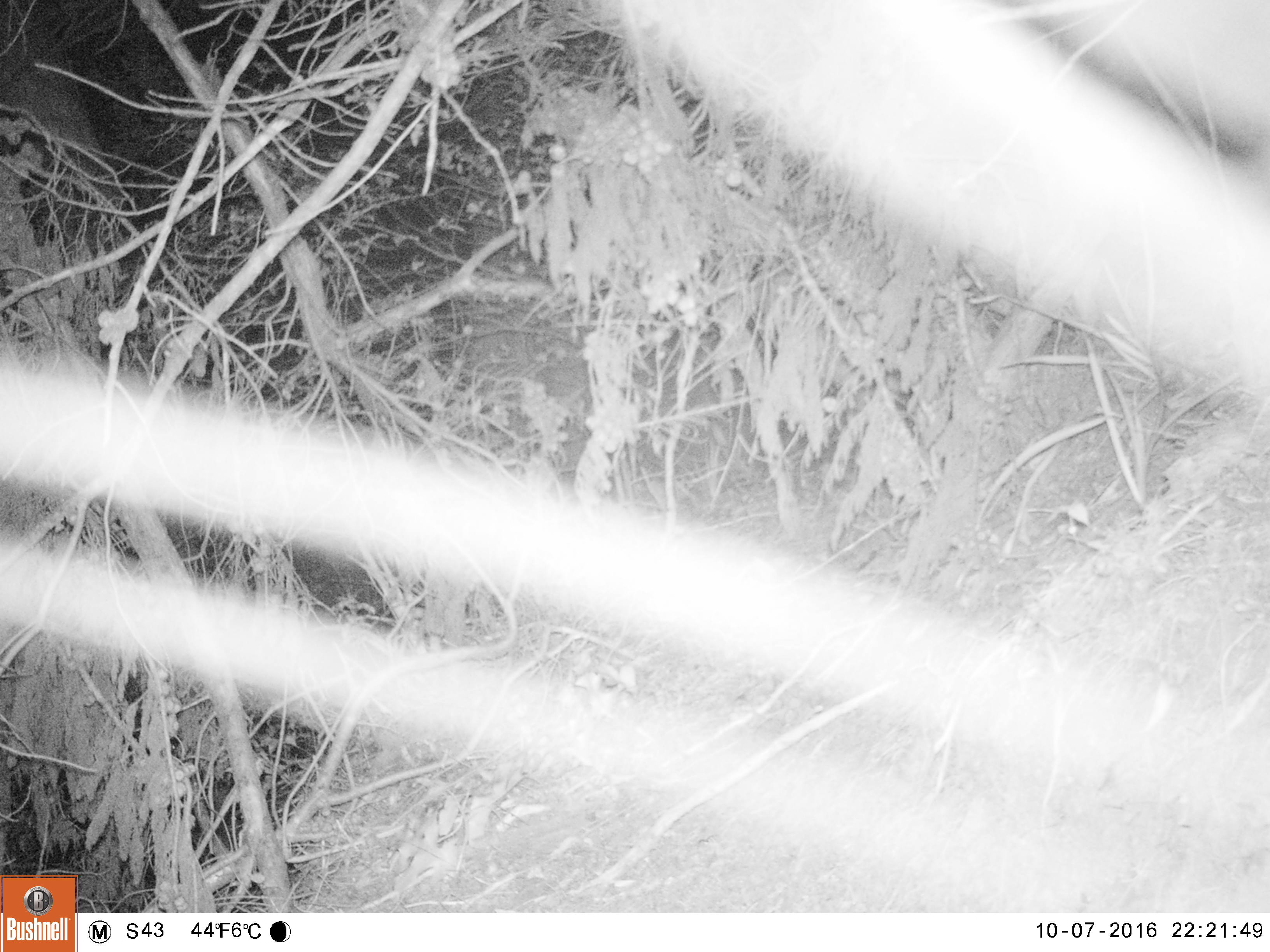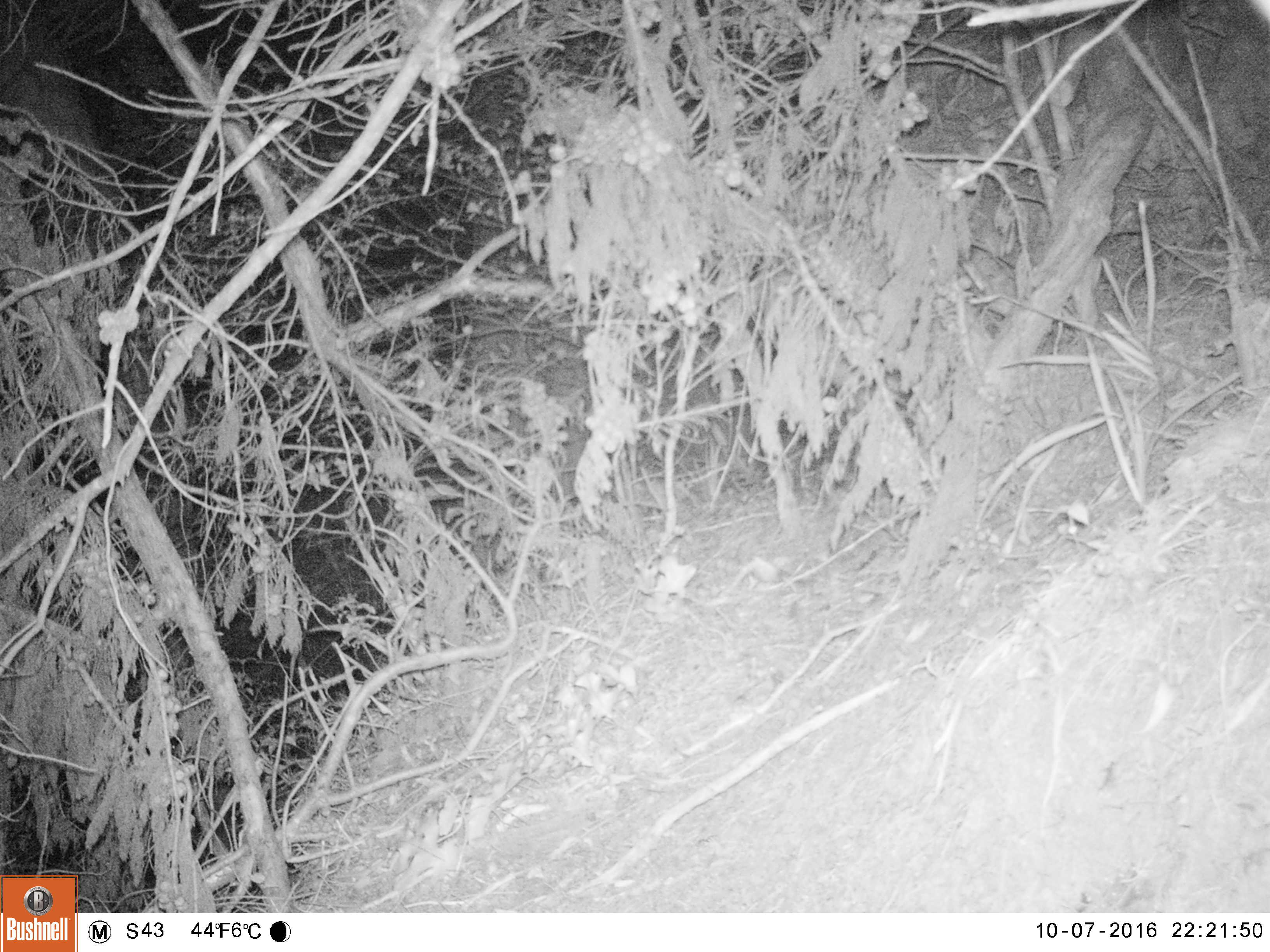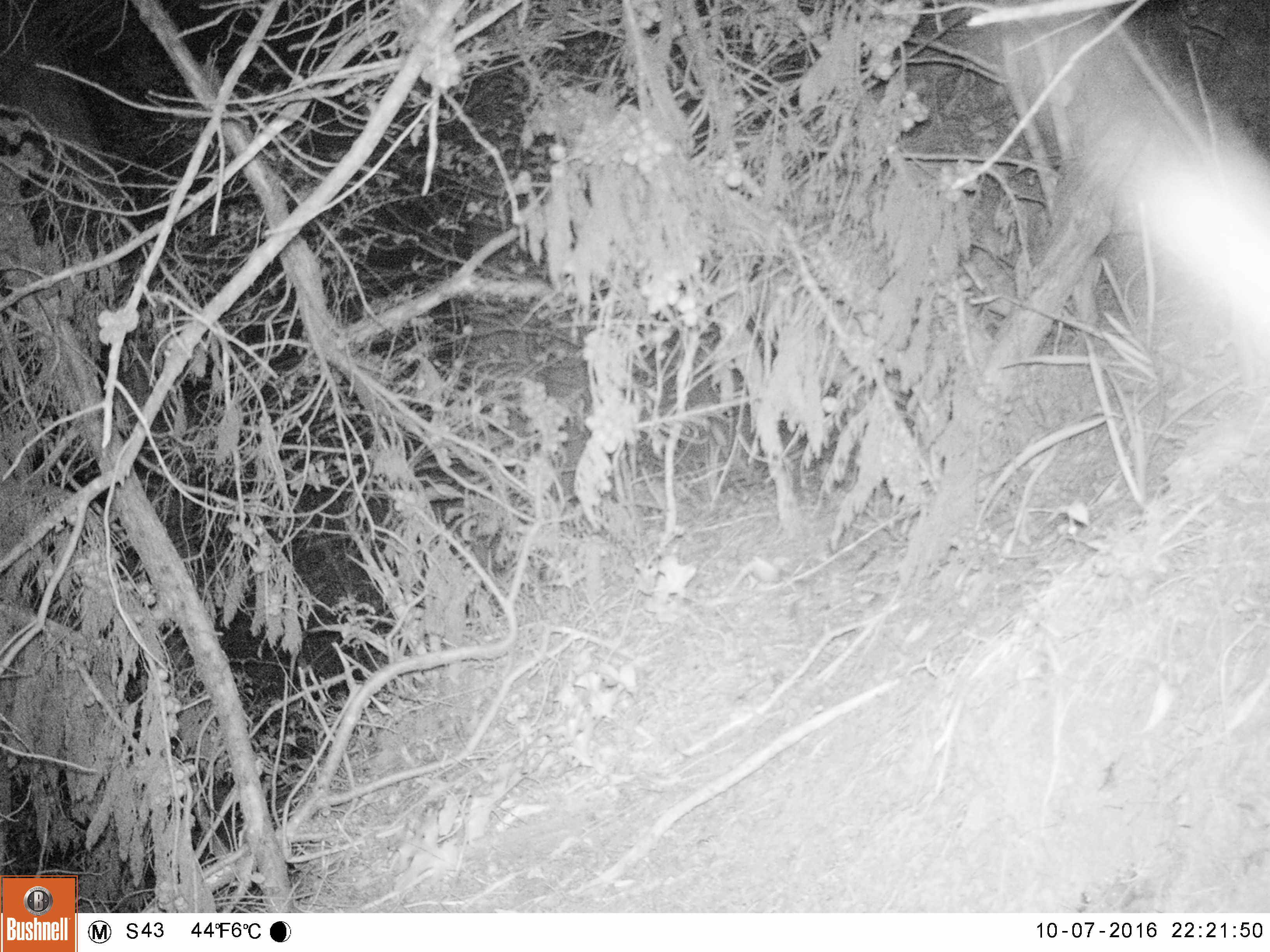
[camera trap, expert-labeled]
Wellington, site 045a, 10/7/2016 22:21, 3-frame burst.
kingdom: Animalia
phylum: Chordata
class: Mammalia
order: Carnivora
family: Felidae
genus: Felis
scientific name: Felis catus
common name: cat